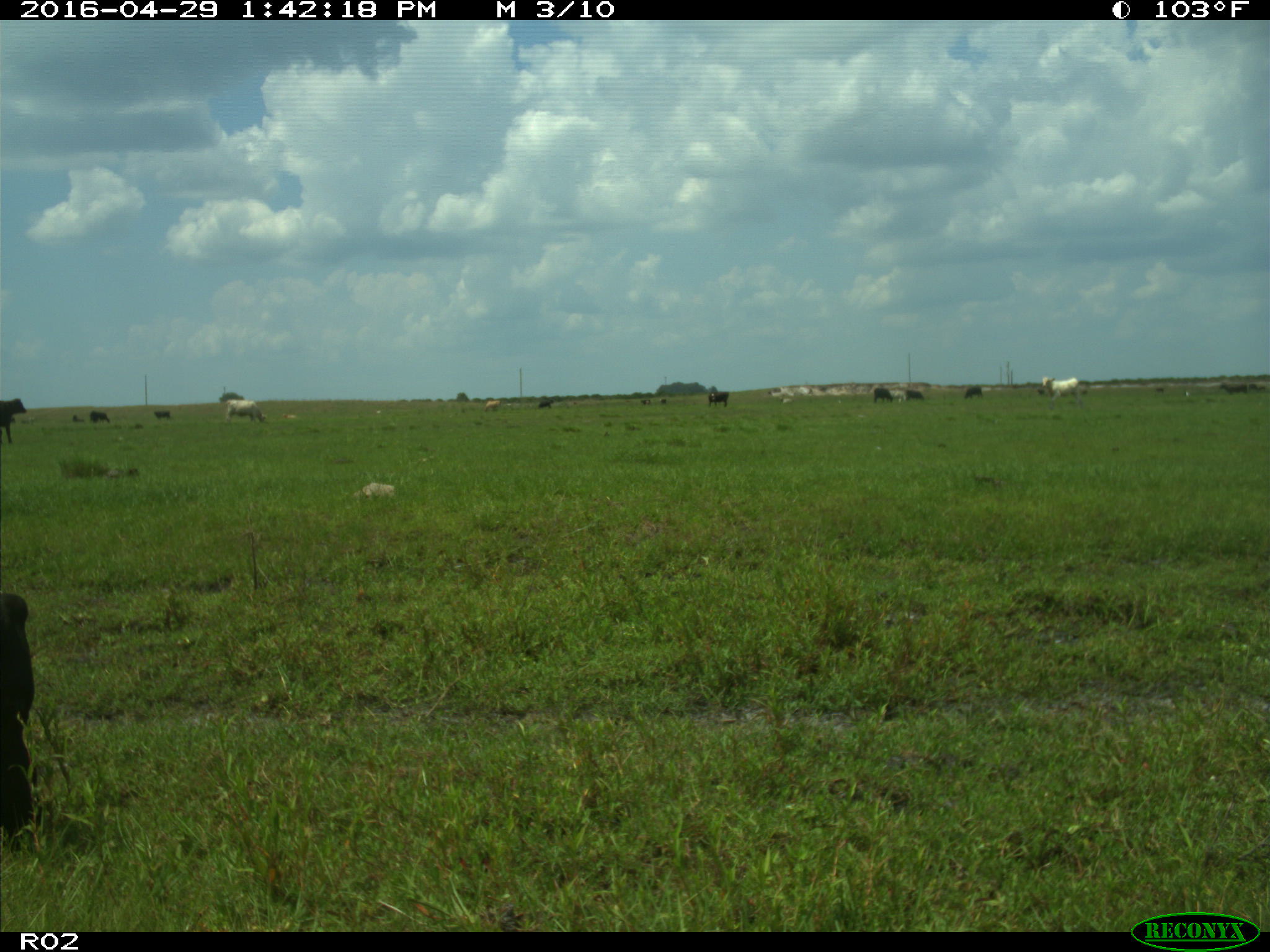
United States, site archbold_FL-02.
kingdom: Animalia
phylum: Chordata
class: Mammalia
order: Artiodactyla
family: Bovidae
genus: Bos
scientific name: Bos taurus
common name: domestic cow